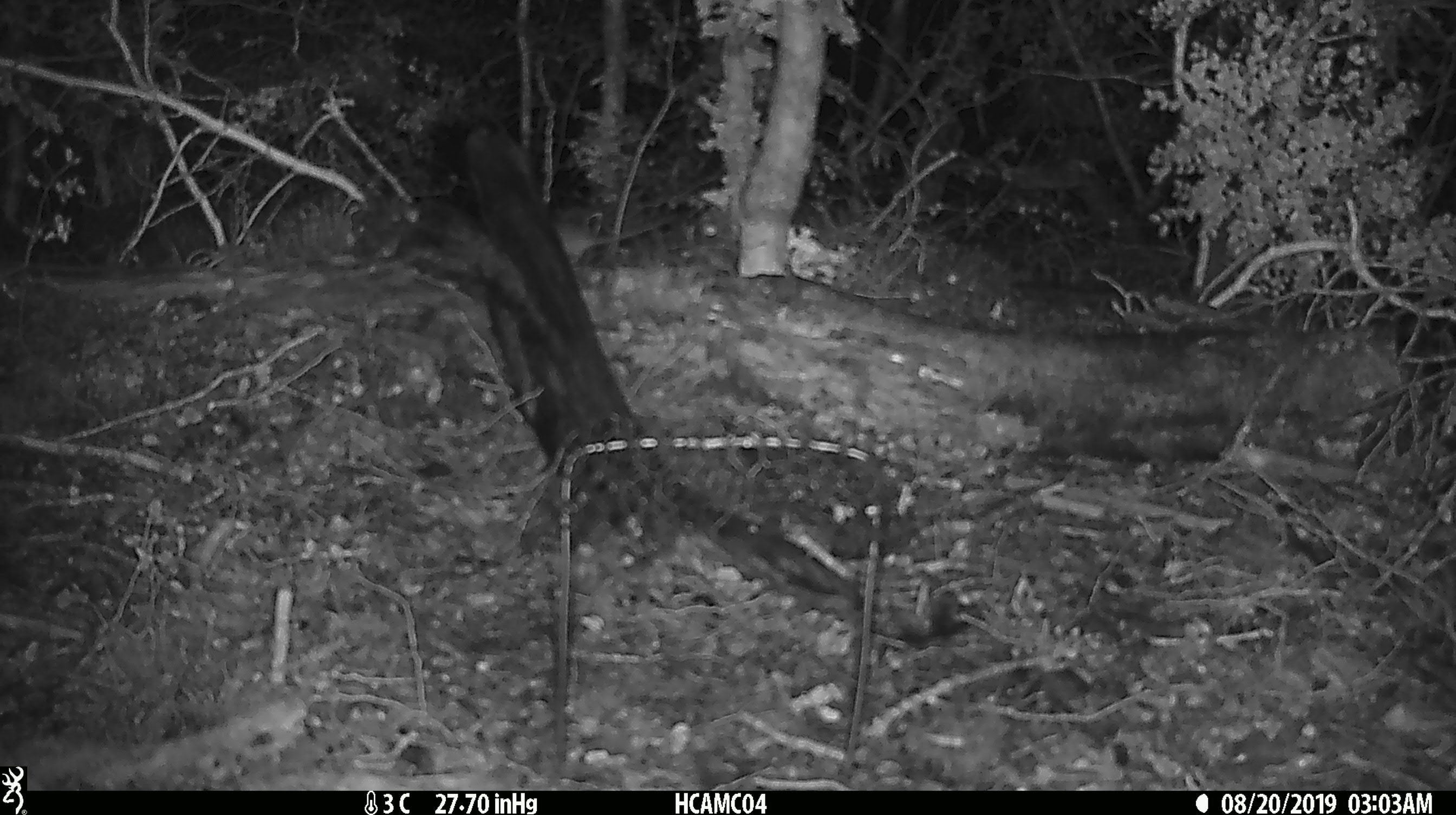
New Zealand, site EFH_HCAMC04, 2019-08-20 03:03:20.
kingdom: Animalia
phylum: Chordata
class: Mammalia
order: Rodentia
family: Muridae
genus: Mus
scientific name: Mus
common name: mouse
Mouse (Mus).